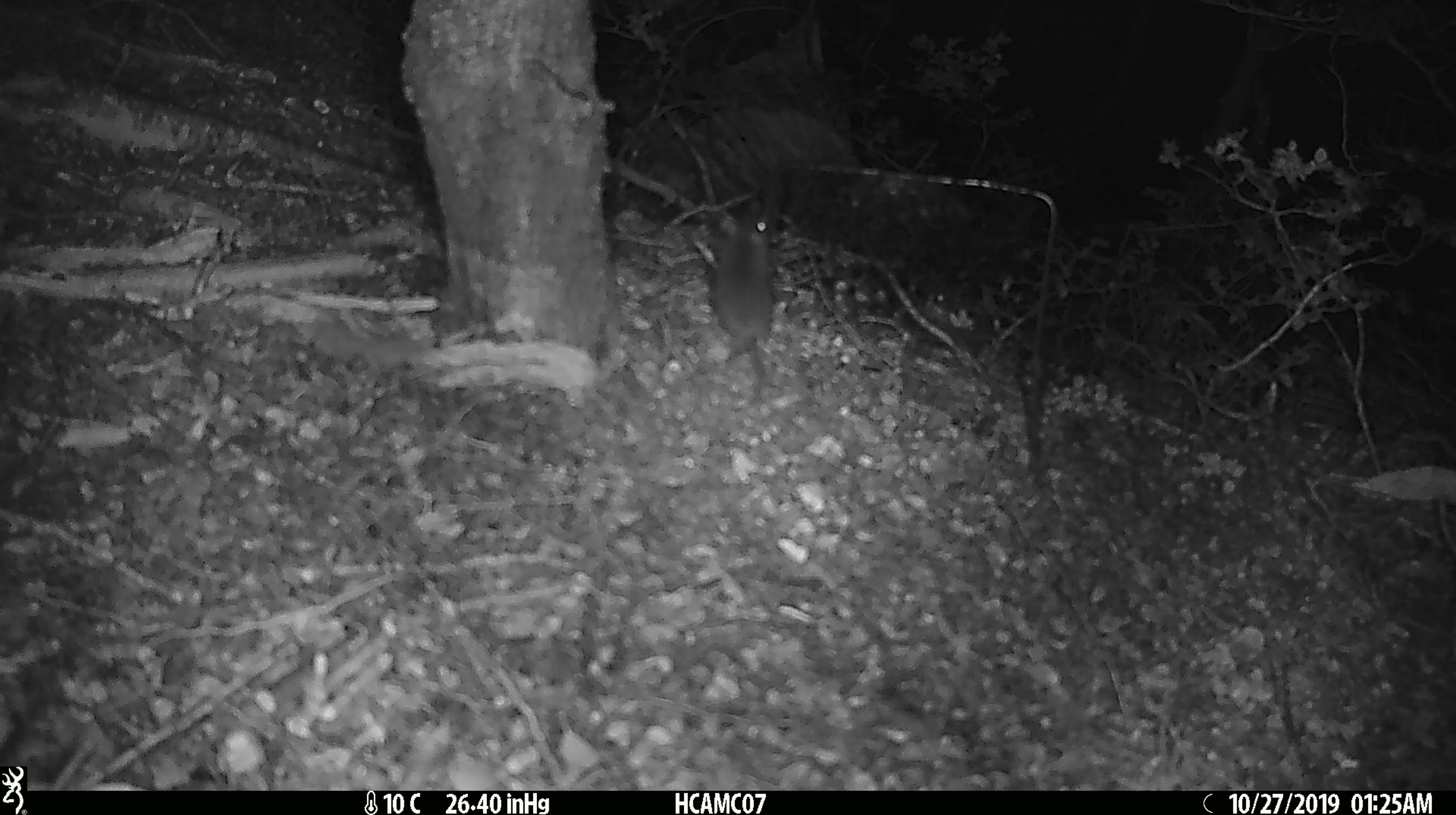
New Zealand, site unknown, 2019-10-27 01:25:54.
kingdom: Animalia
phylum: Chordata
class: Mammalia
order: Rodentia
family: Muridae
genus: Mus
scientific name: Mus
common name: mouse